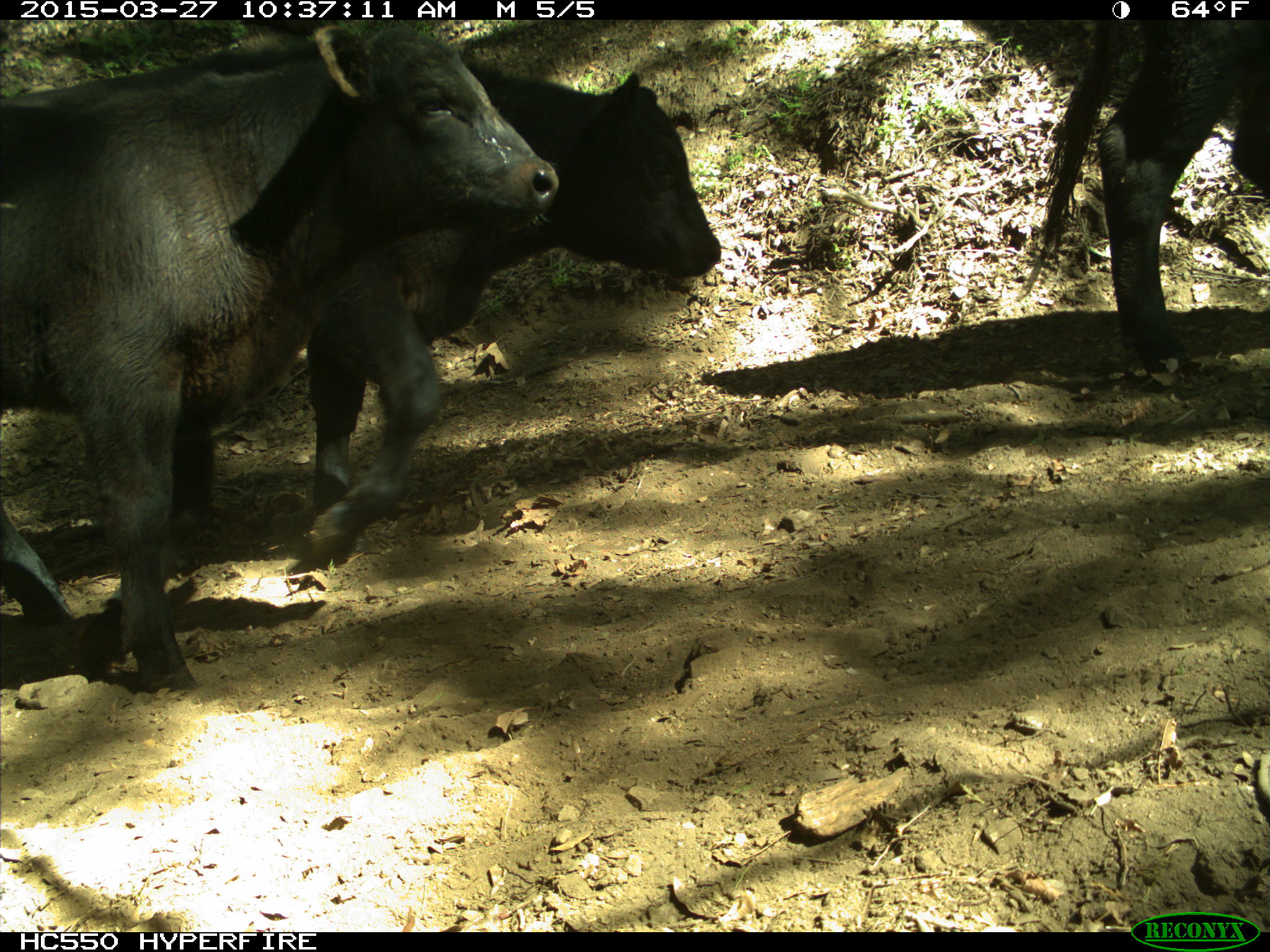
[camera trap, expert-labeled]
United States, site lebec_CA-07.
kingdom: Animalia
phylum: Chordata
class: Mammalia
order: Artiodactyla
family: Bovidae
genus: Bos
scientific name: Bos taurus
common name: domestic cow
Bos taurus (domestic cow).